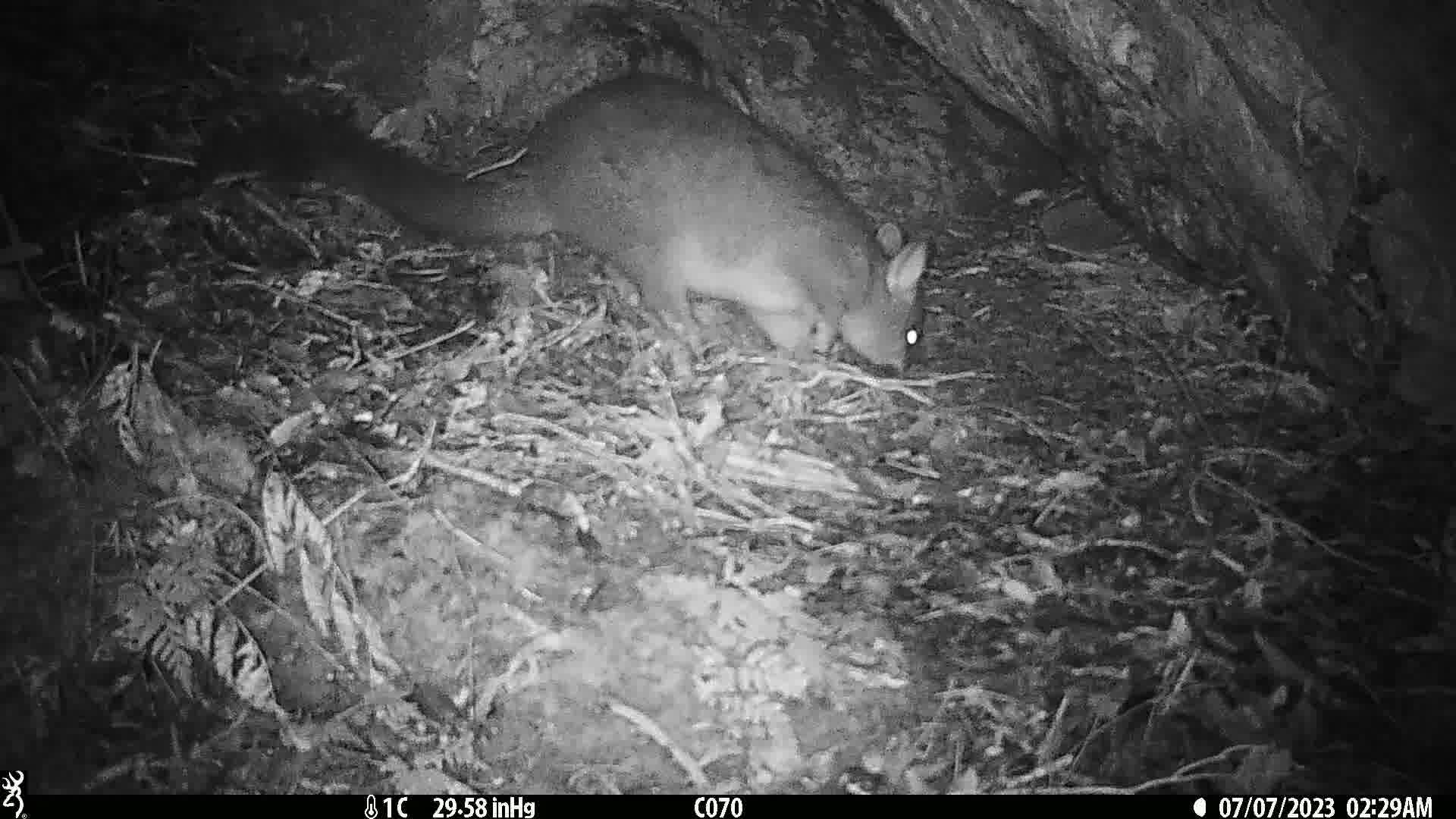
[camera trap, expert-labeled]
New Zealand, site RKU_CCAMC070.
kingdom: Animalia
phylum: Chordata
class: Mammalia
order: Diprotodontia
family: Phalangeridae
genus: Trichosurus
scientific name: Trichosurus vulpecula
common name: common brushtail possum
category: possum